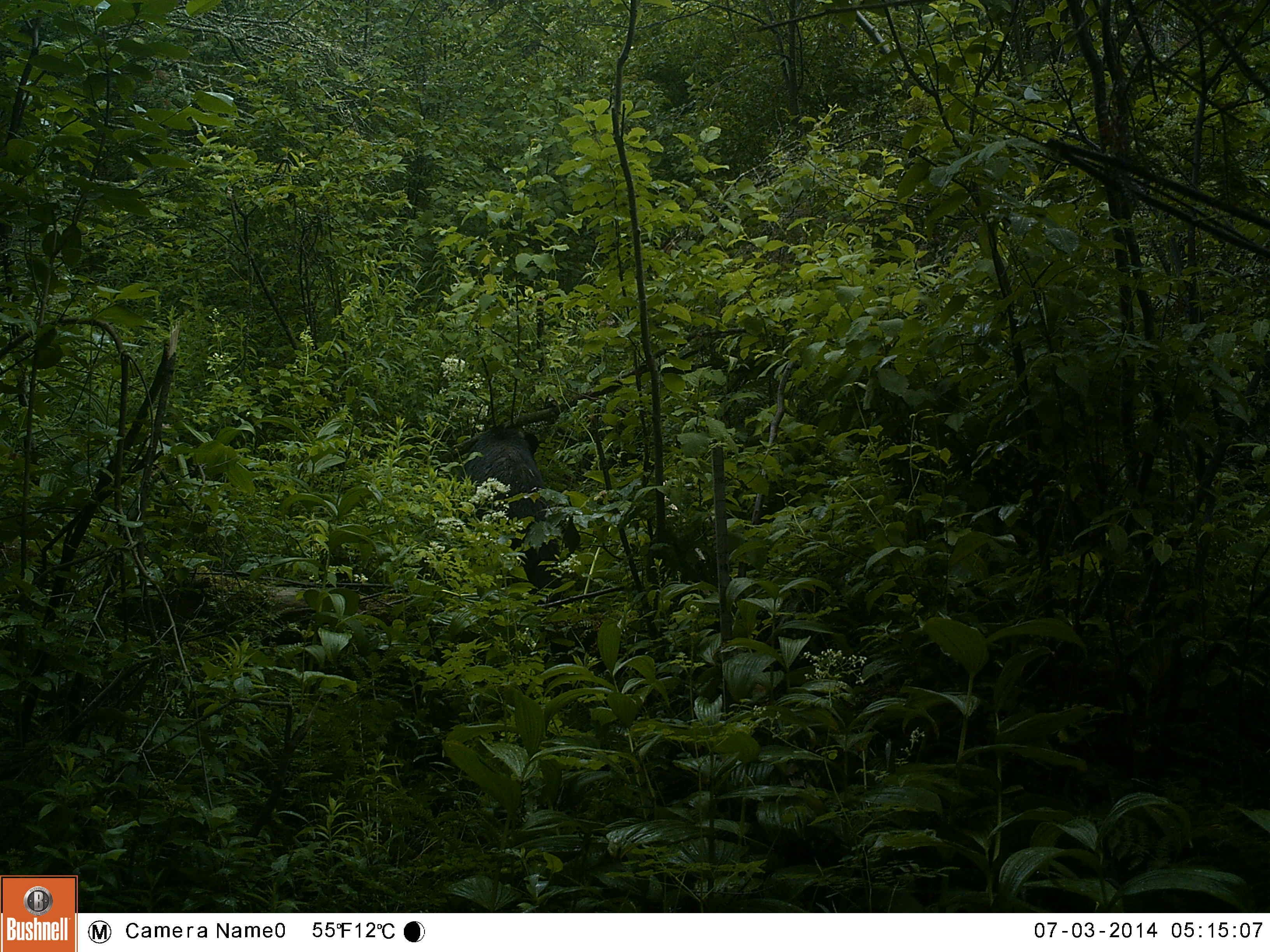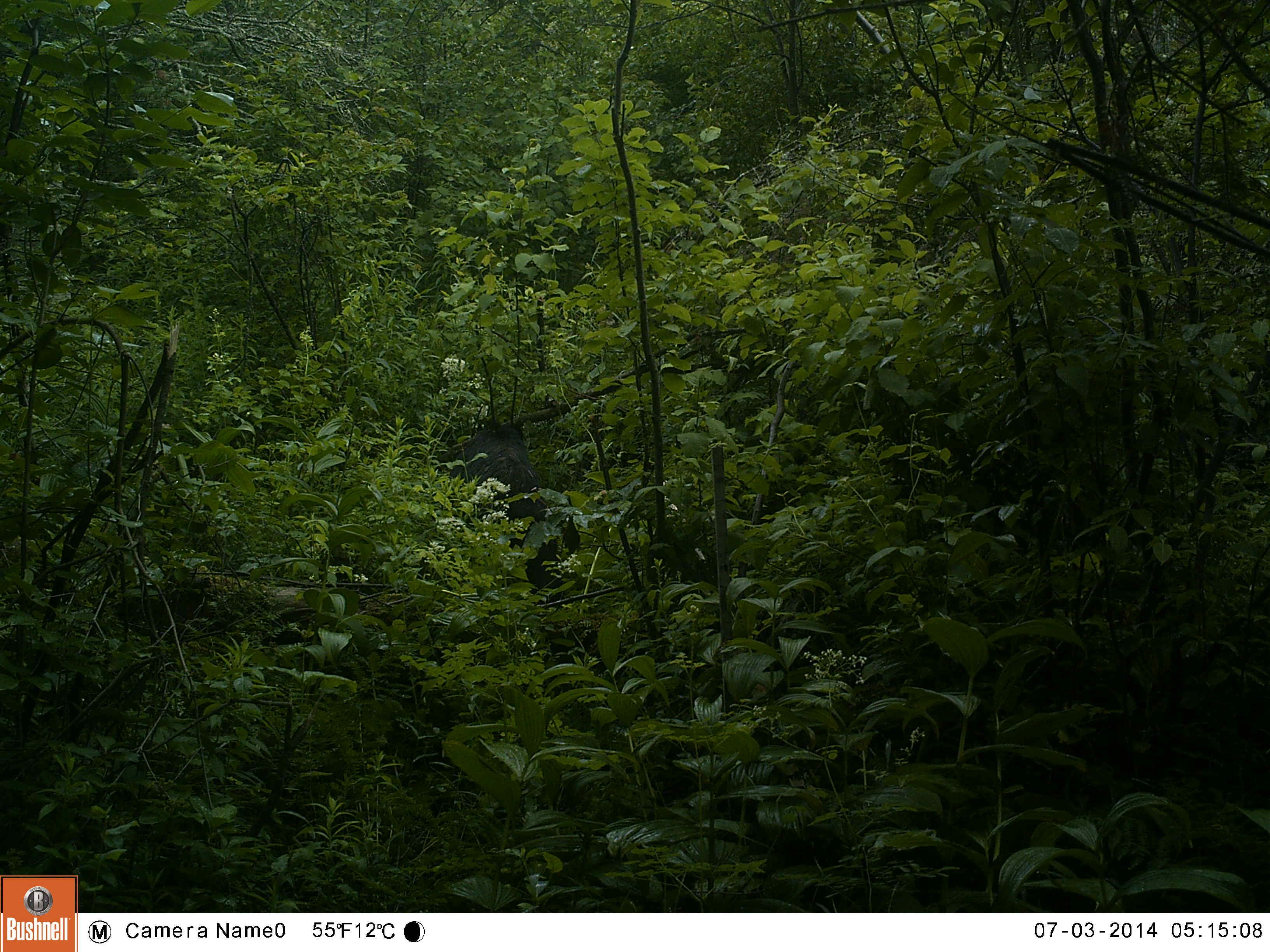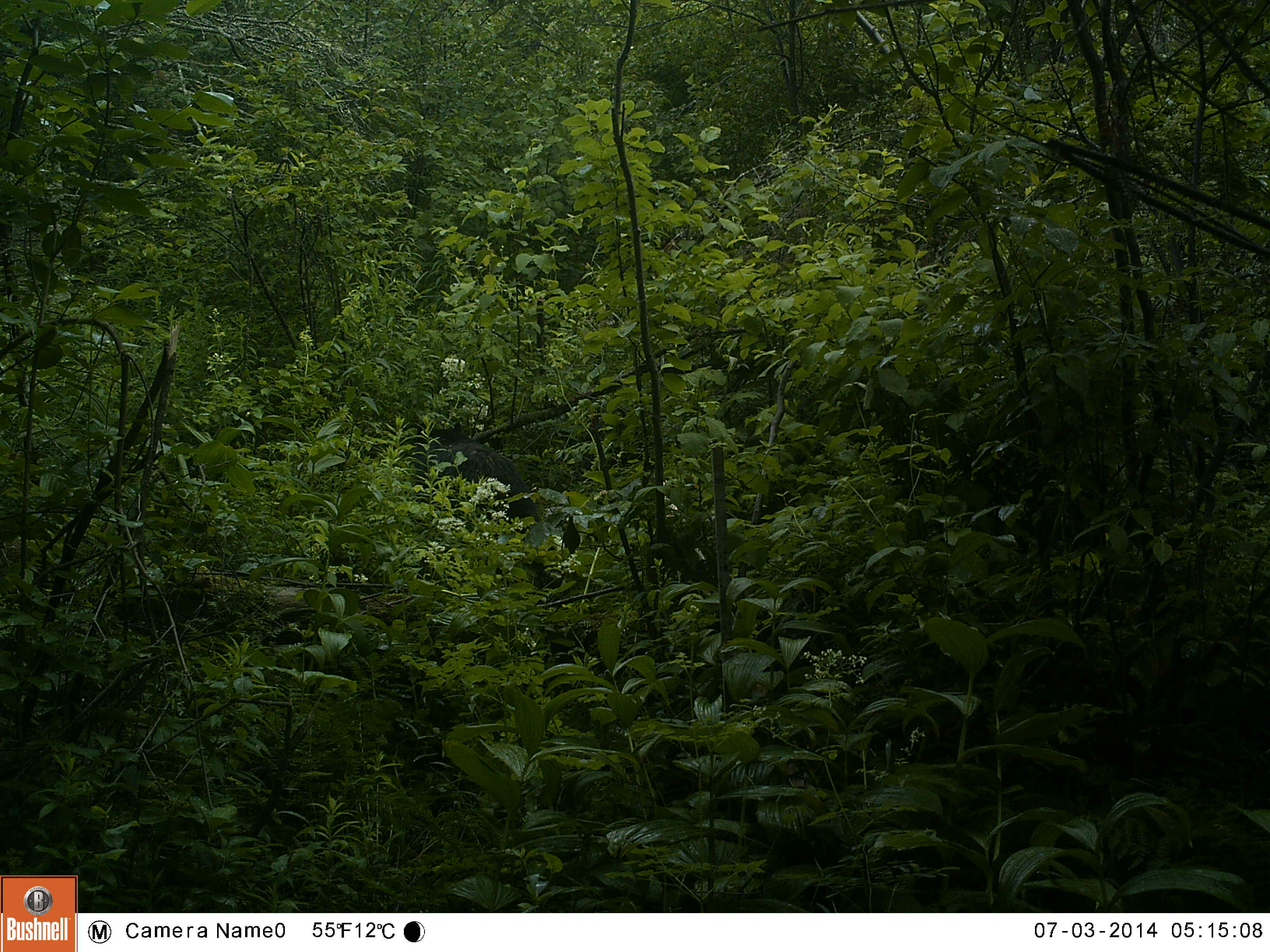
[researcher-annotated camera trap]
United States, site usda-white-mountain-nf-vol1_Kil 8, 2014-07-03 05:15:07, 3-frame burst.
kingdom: Animalia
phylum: Chordata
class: Mammalia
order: Carnivora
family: Ursidae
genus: Ursus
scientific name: Ursus americanus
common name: black bear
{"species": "black bear (Ursus americanus)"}